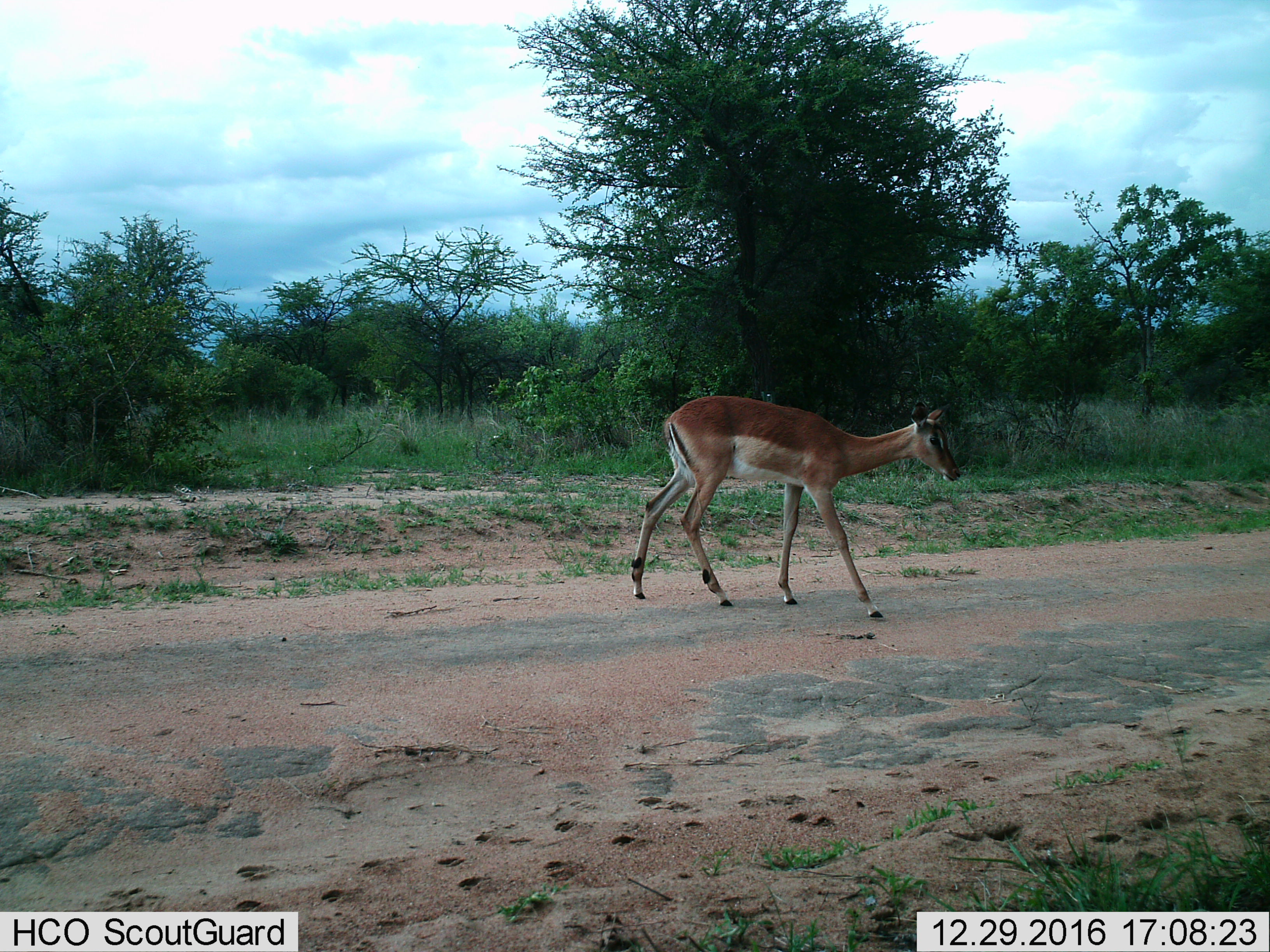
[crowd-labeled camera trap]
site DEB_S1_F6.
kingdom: Animalia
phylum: Chordata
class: Mammalia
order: Artiodactyla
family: Bovidae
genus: Aepyceros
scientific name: Aepyceros melampus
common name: impala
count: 1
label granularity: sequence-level